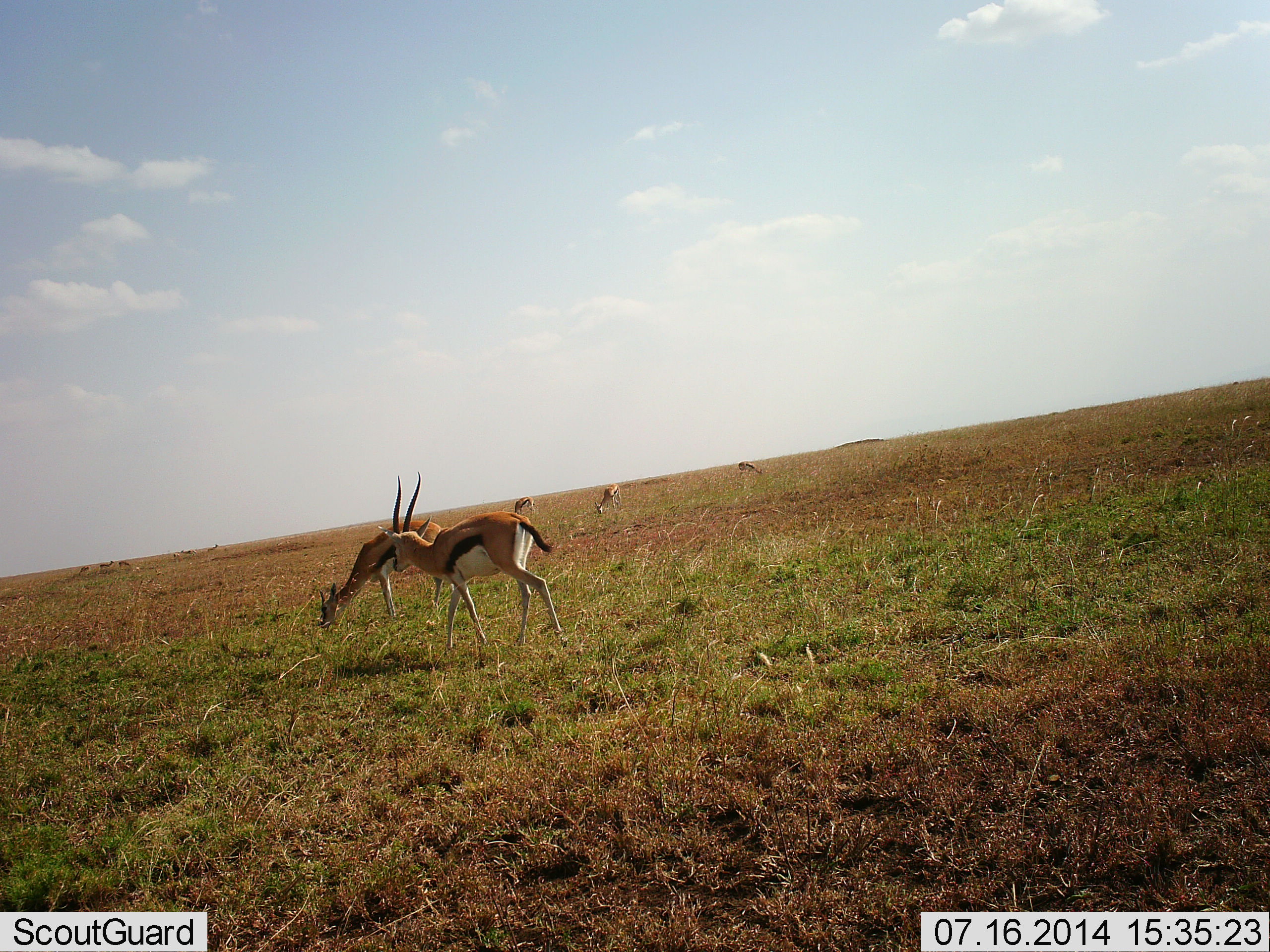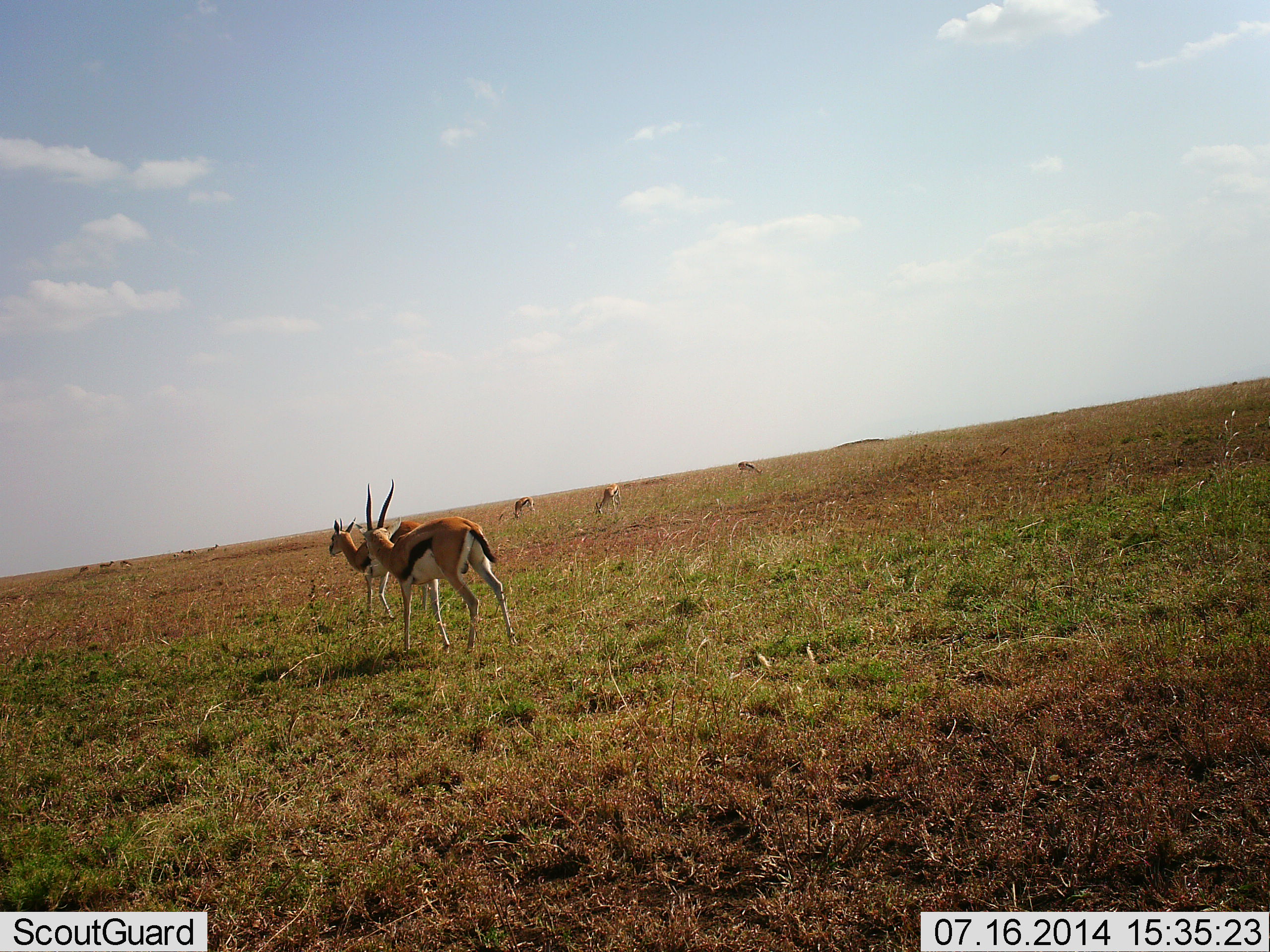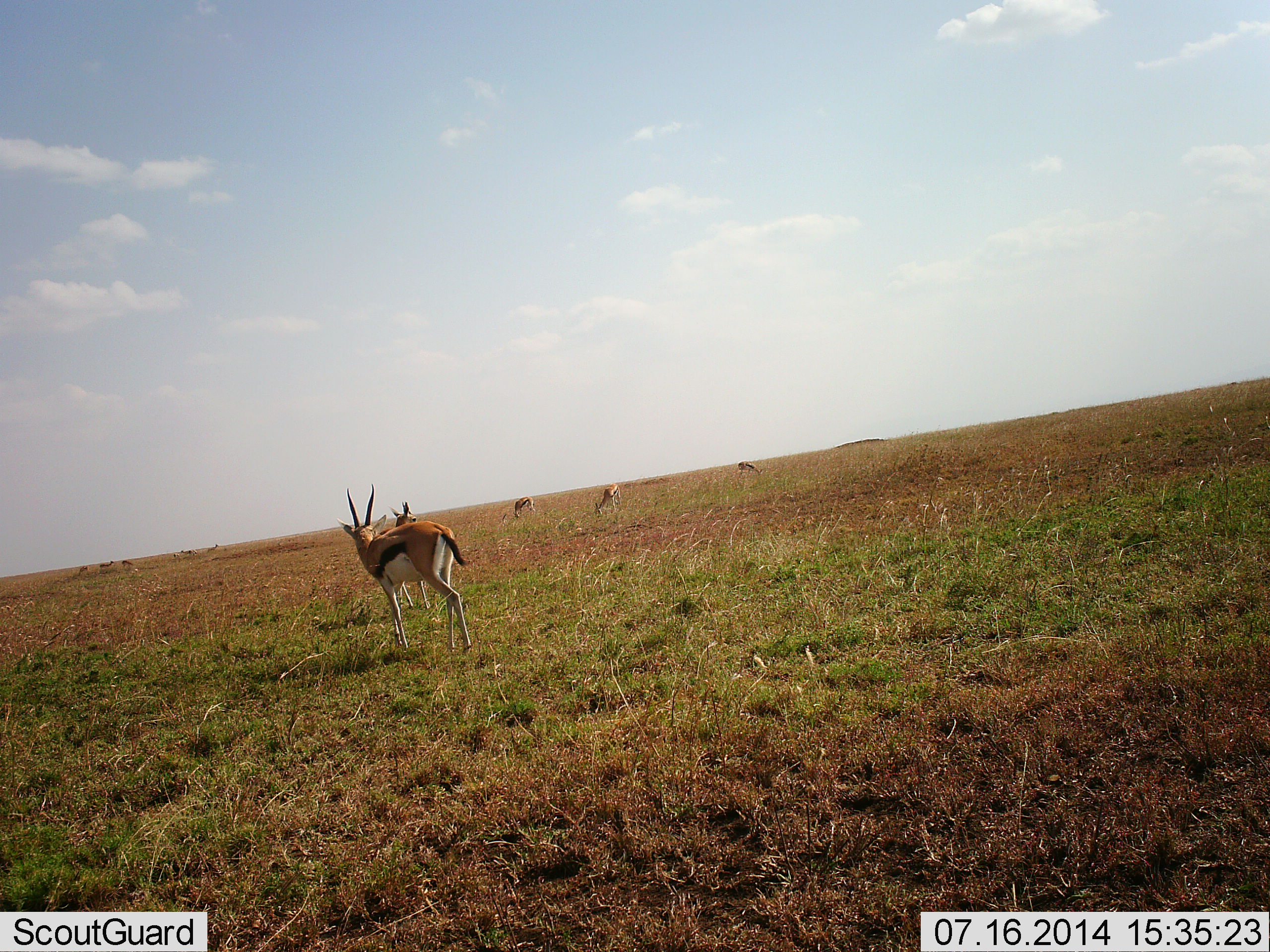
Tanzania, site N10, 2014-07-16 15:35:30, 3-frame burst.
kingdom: Animalia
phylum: Chordata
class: Mammalia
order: Artiodactyla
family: Bovidae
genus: Eudorcas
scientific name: Eudorcas thomsonii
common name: thomson's gazelle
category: gazellethomsons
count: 5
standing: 50%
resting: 0%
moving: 70%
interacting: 10%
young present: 0%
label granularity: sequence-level